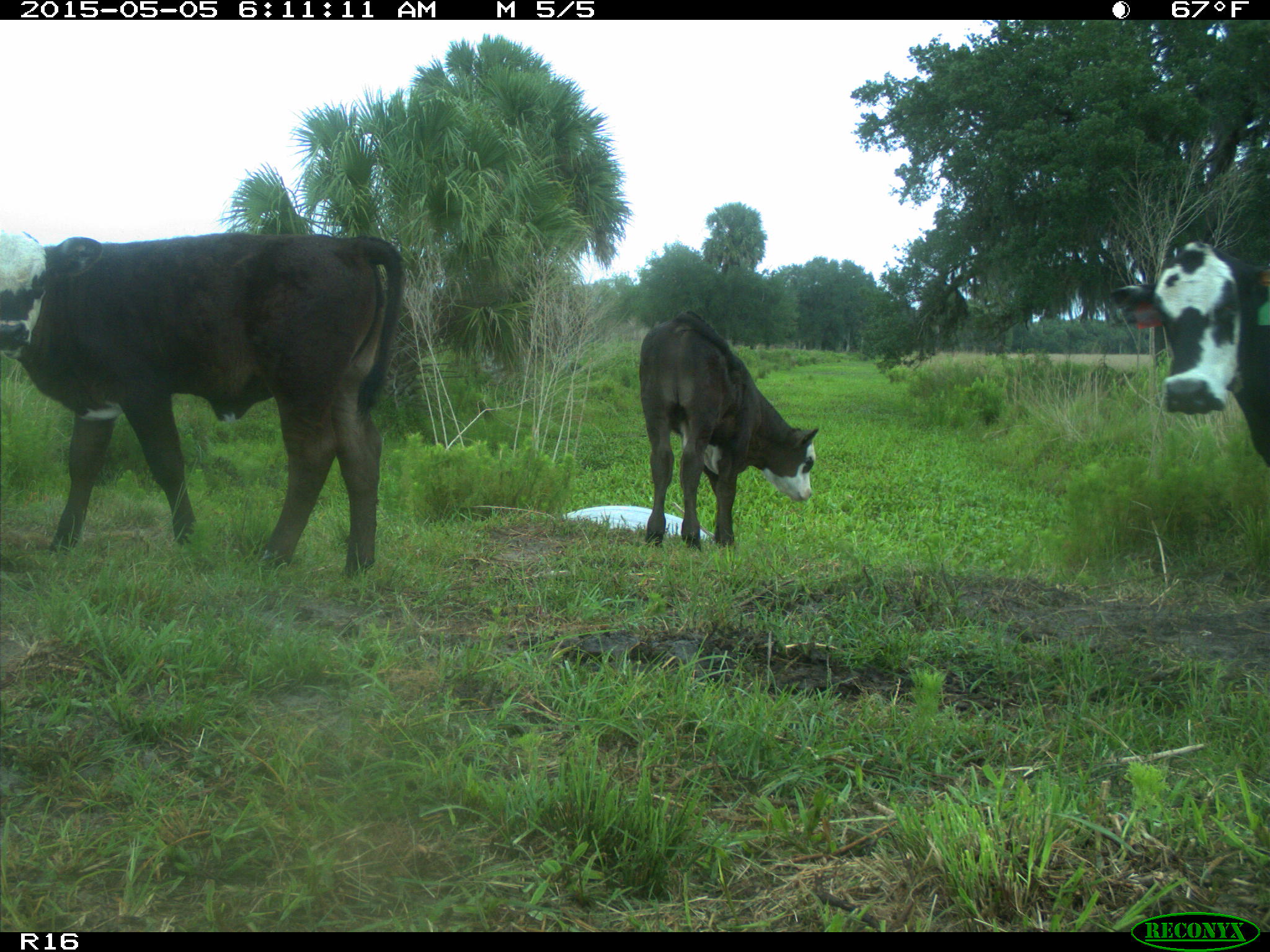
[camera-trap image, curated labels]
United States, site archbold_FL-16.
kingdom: Animalia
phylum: Chordata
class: Mammalia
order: Artiodactyla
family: Bovidae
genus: Bos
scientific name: Bos taurus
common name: domestic cow